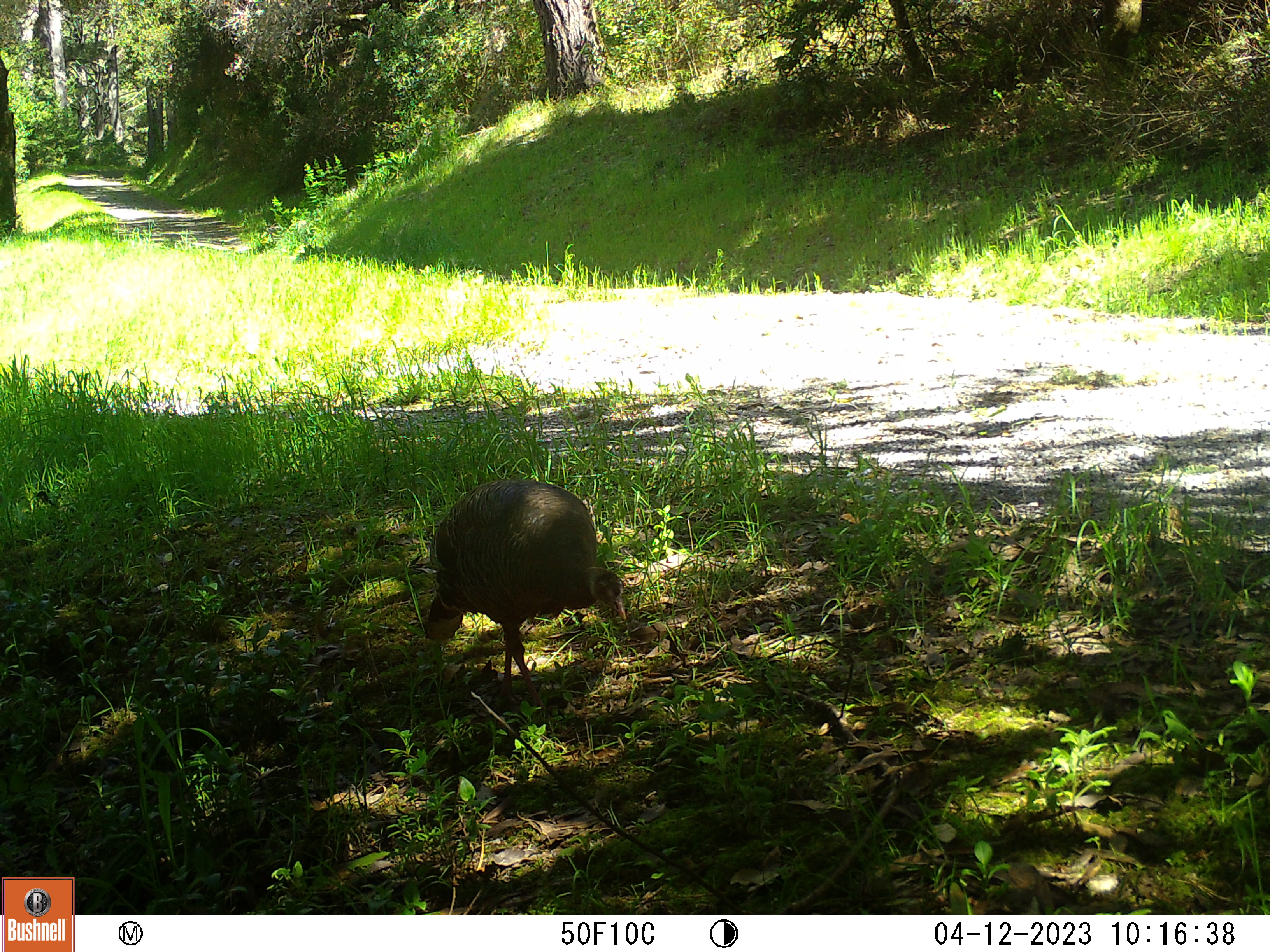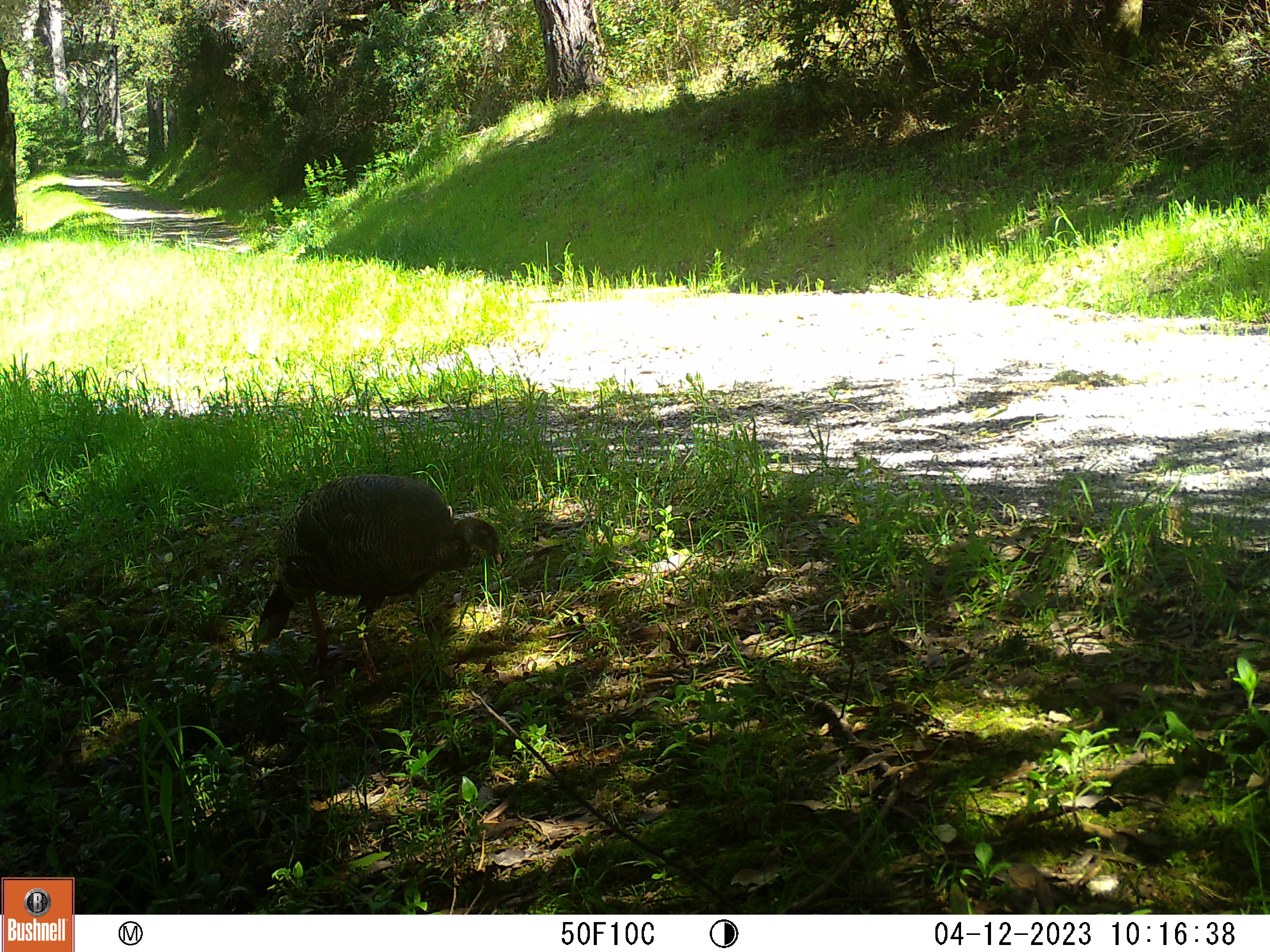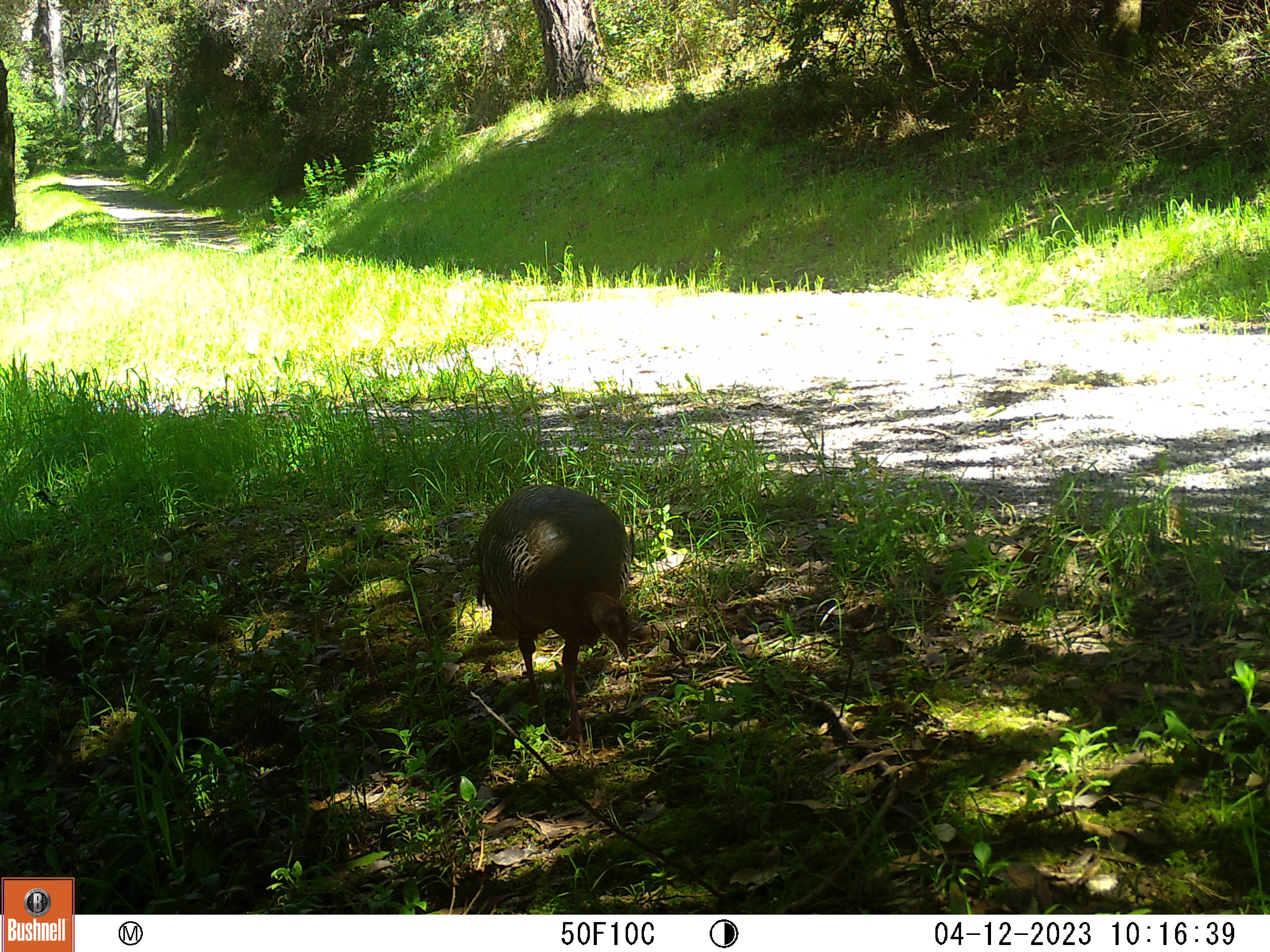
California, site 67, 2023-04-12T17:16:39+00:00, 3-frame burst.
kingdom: Animalia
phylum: Chordata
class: Aves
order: Galliformes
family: Phasianidae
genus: Meleagris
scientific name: Meleagris gallopavo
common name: turkey